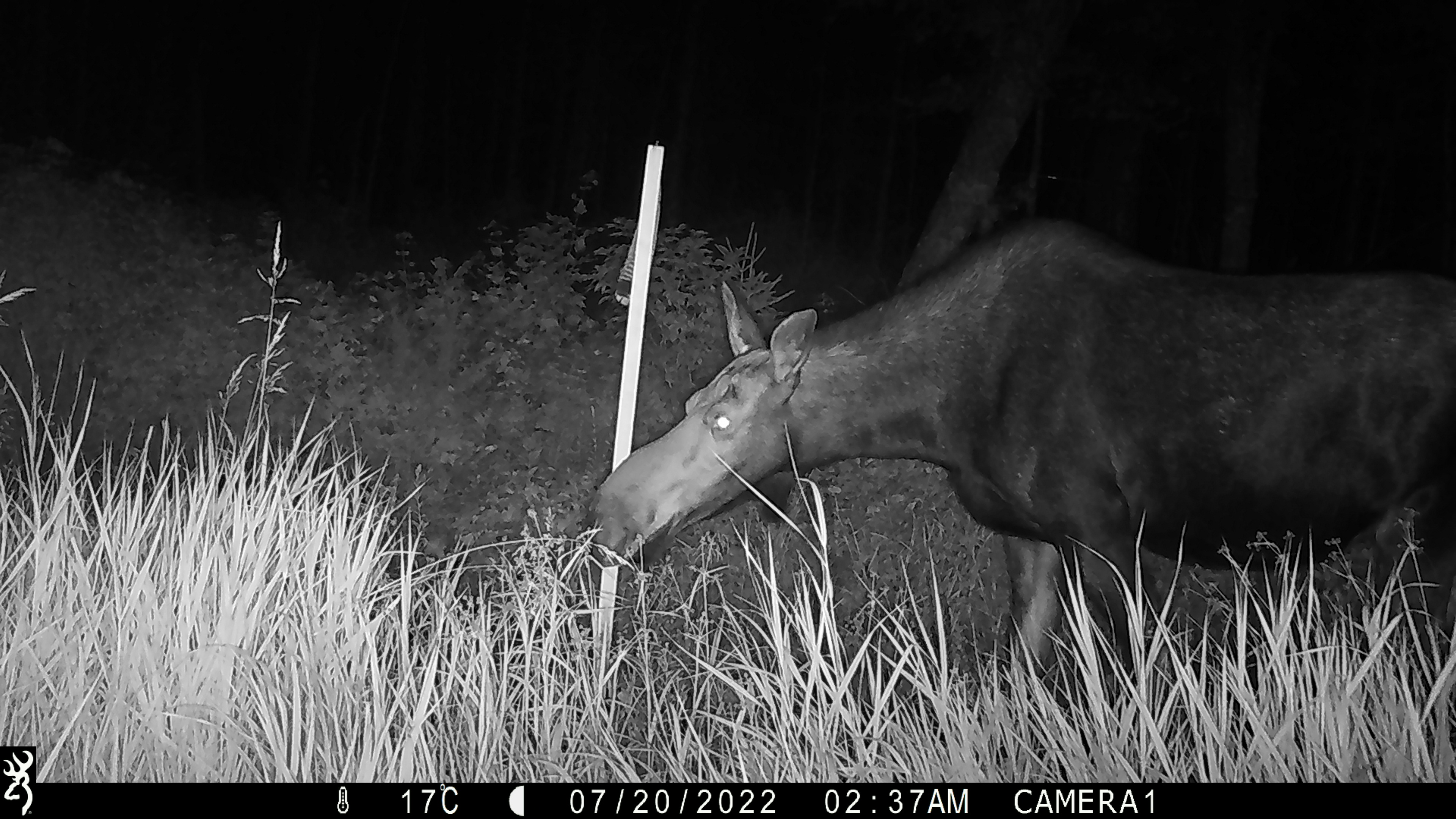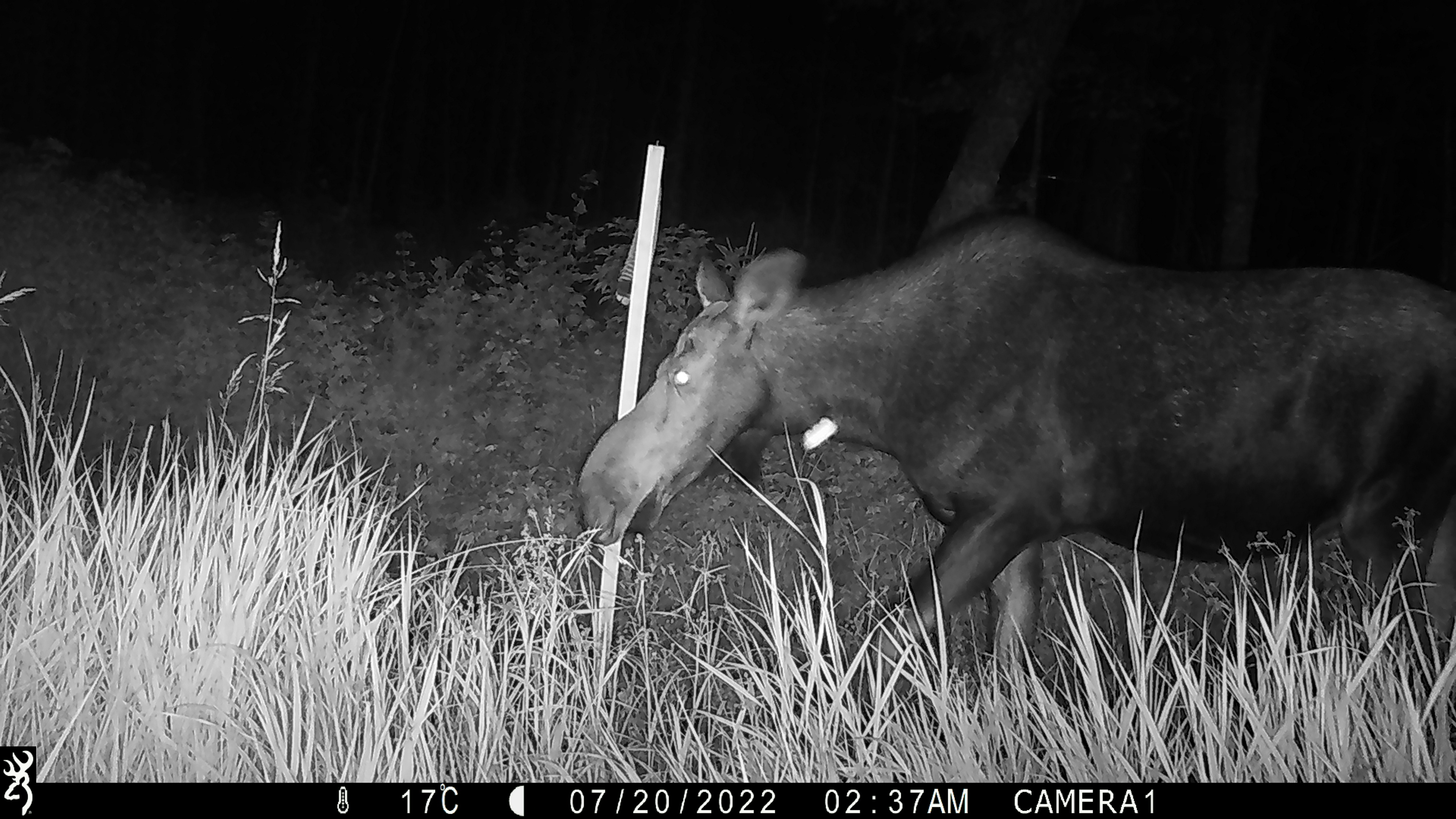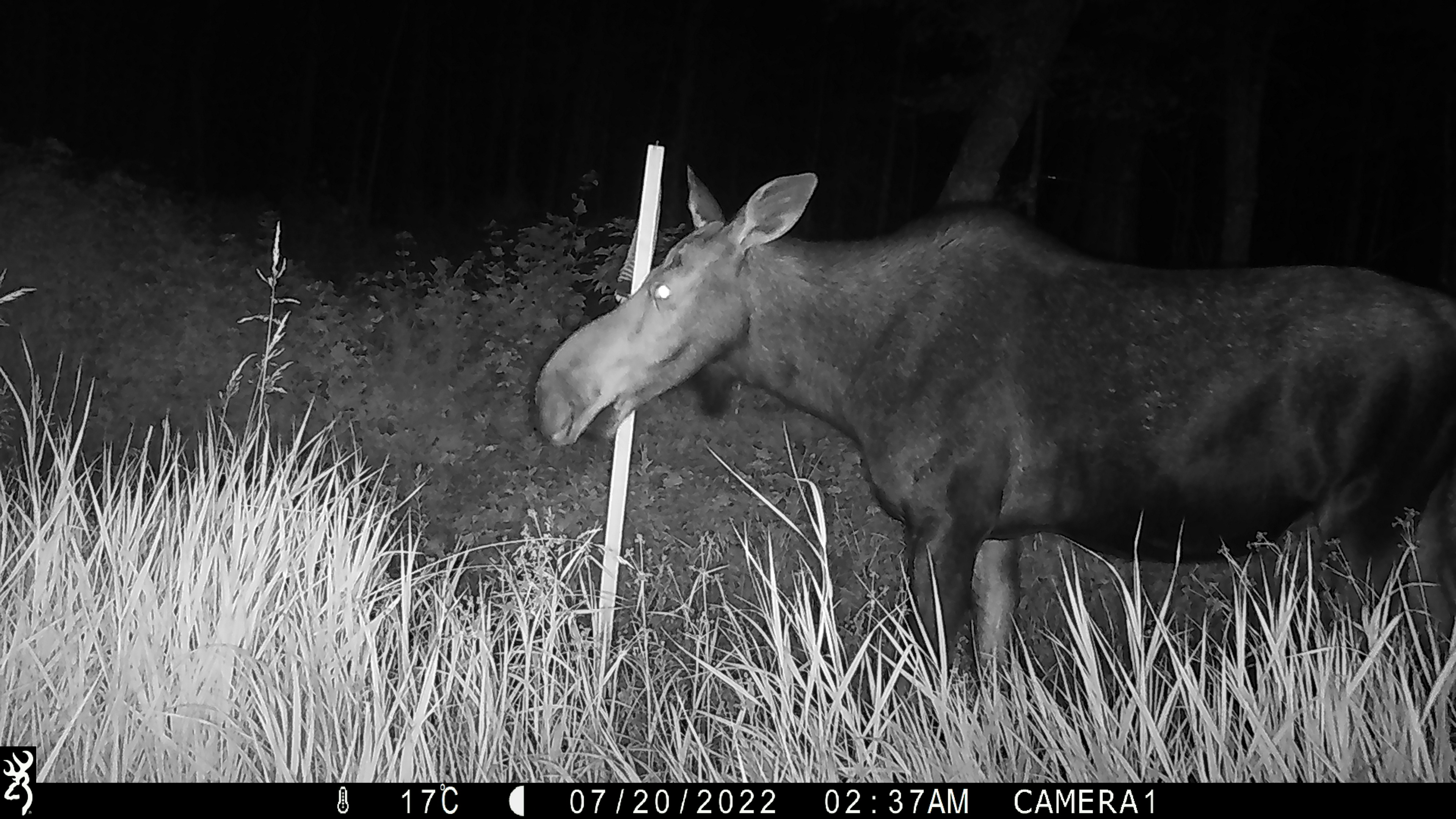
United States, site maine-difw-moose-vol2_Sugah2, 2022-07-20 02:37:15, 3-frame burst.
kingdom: Animalia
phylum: Chordata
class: Mammalia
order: Artiodactyla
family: Cervidae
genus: Alces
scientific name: Alces alces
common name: moose